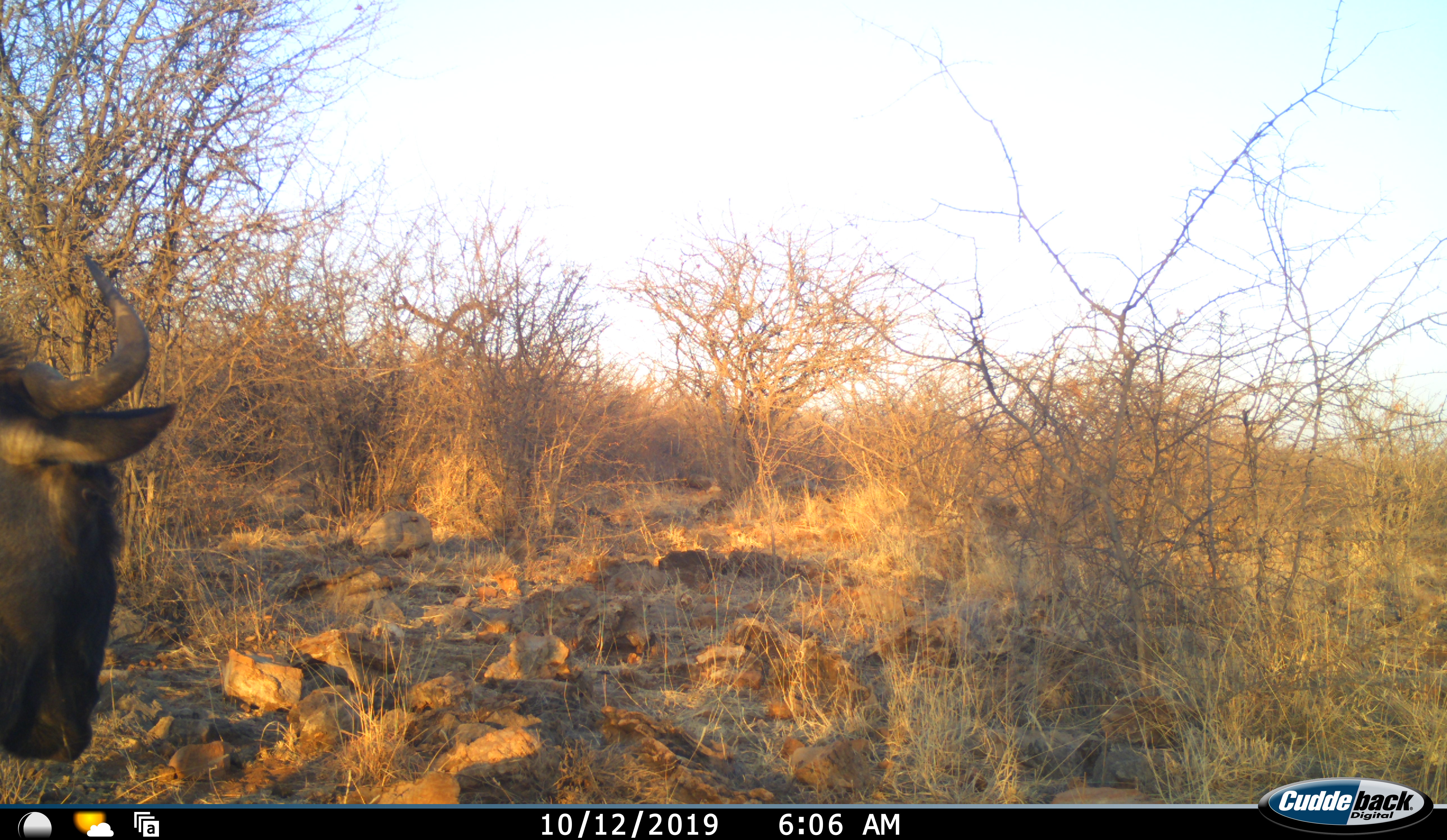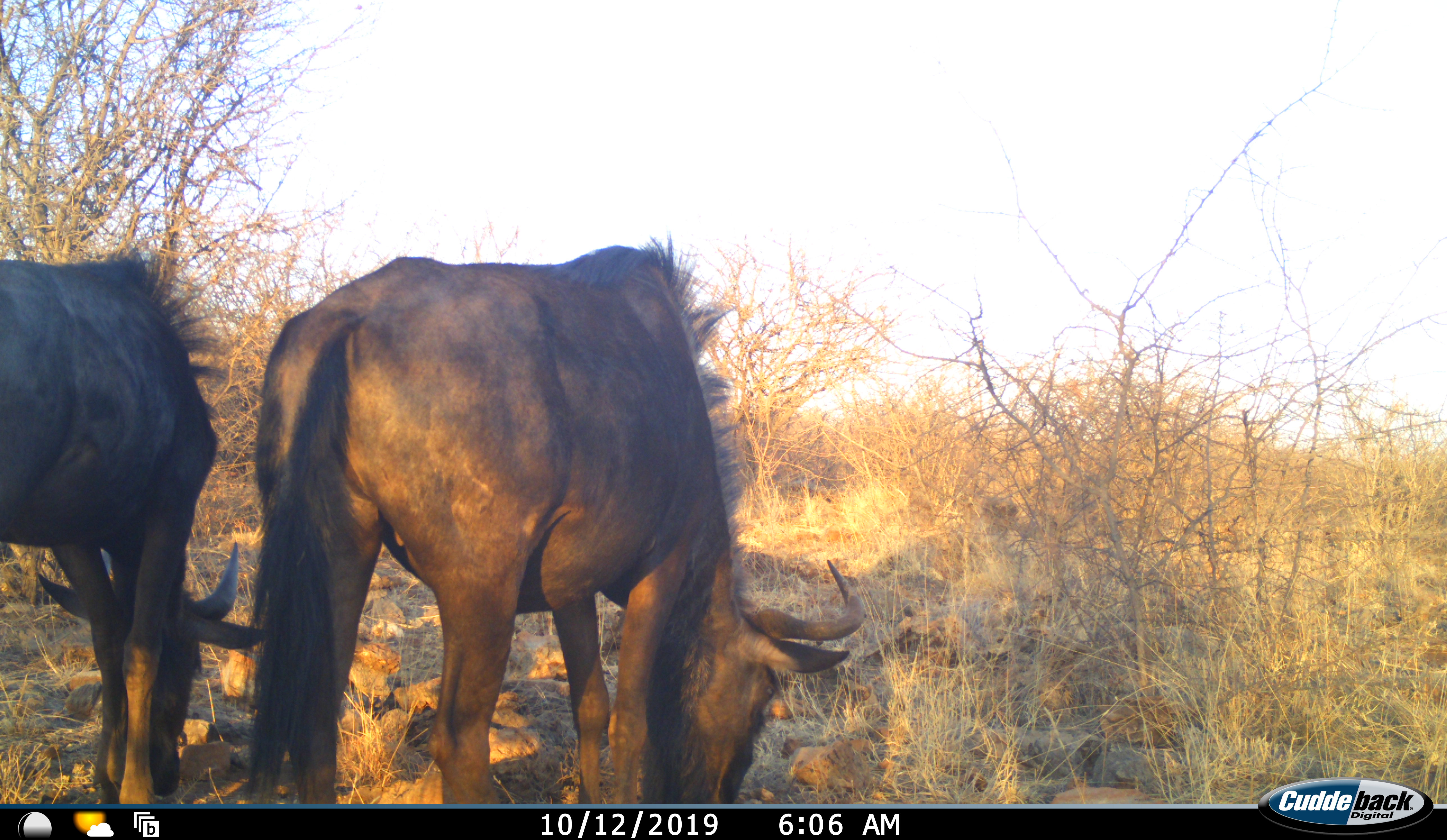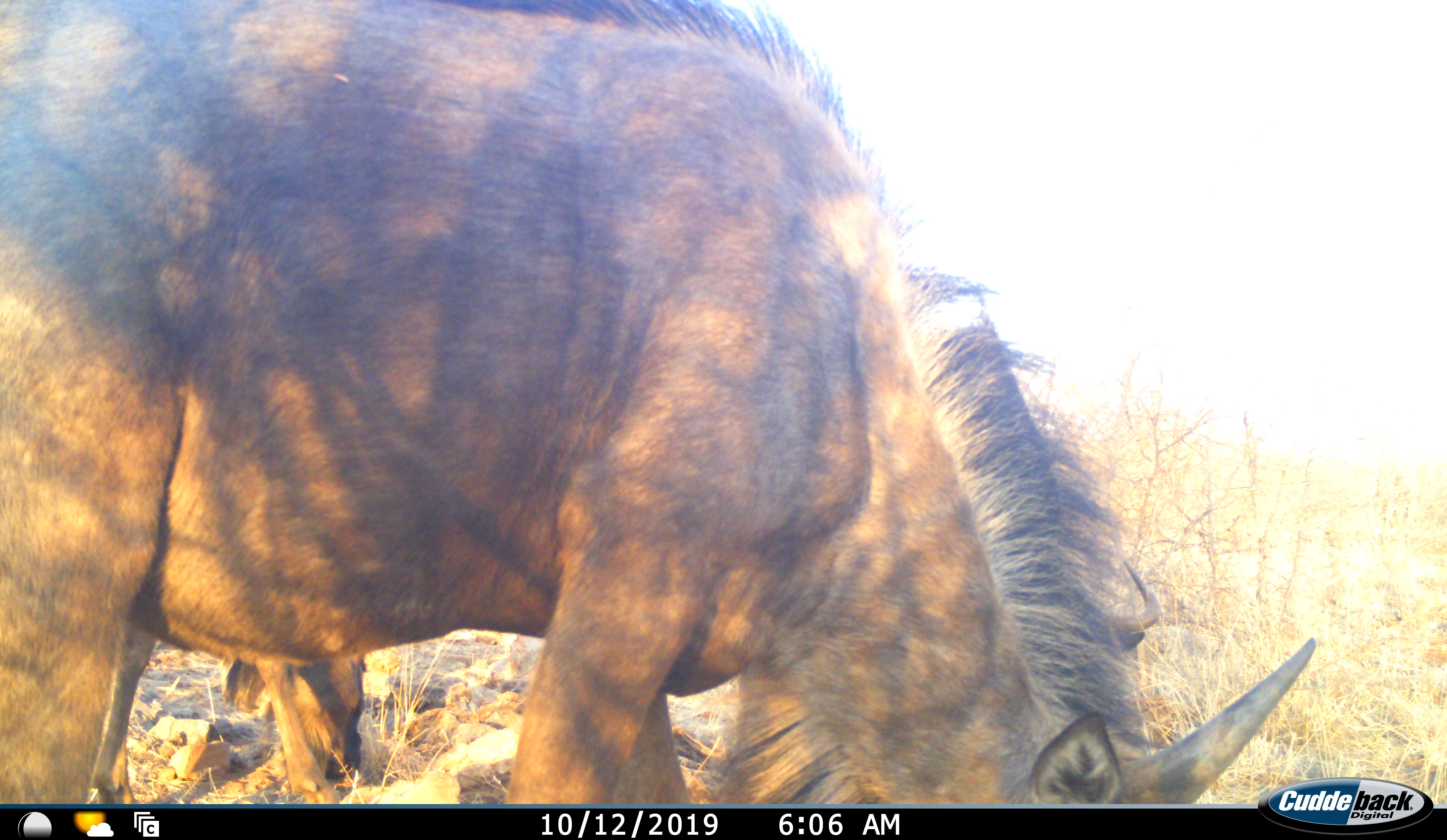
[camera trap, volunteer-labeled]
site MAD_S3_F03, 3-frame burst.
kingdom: Animalia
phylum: Chordata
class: Mammalia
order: Artiodactyla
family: Bovidae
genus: Connochaetes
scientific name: Connochaetes taurinus taurinus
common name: blue wildebeest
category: wildebeestblue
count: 2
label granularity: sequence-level